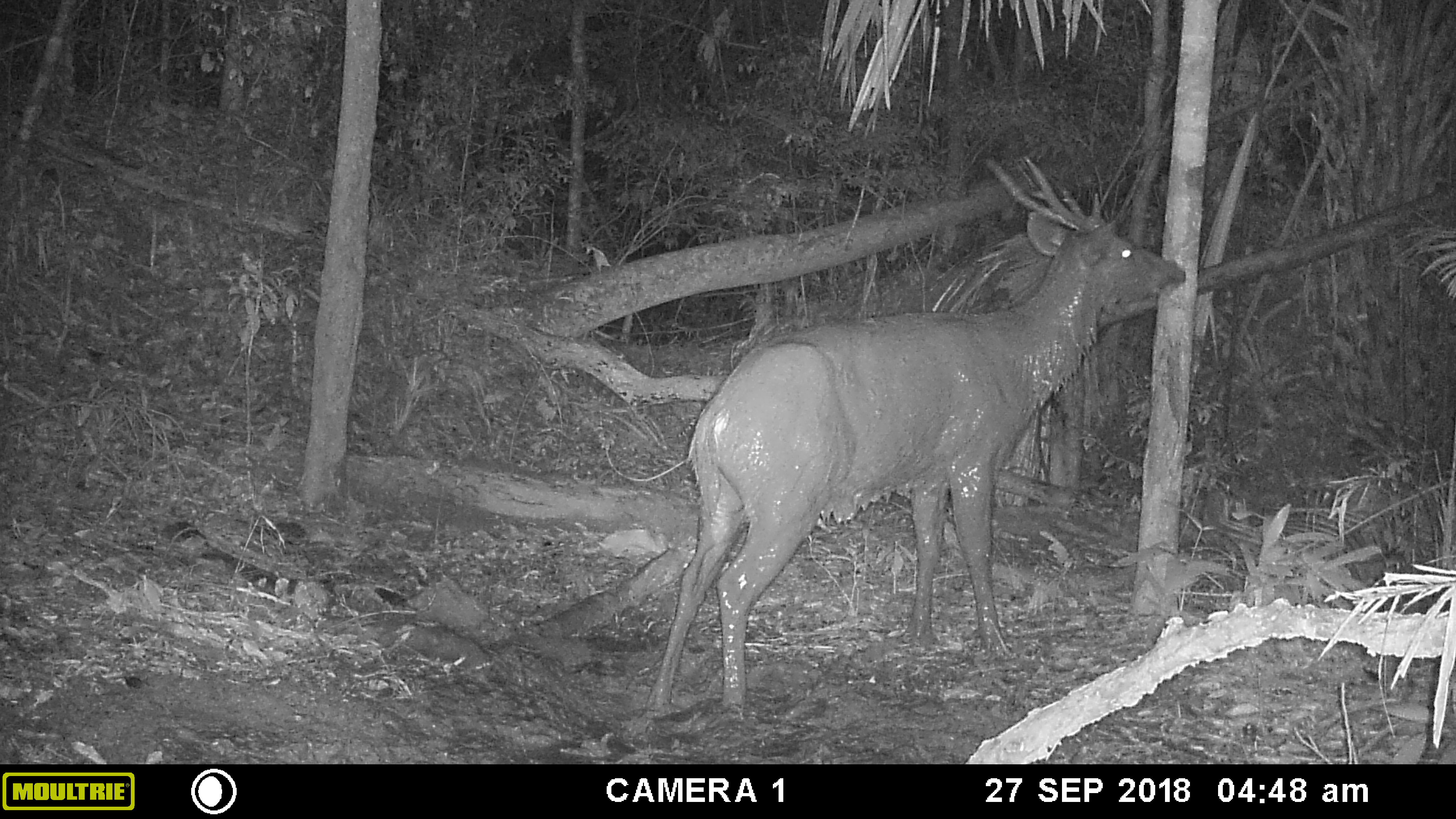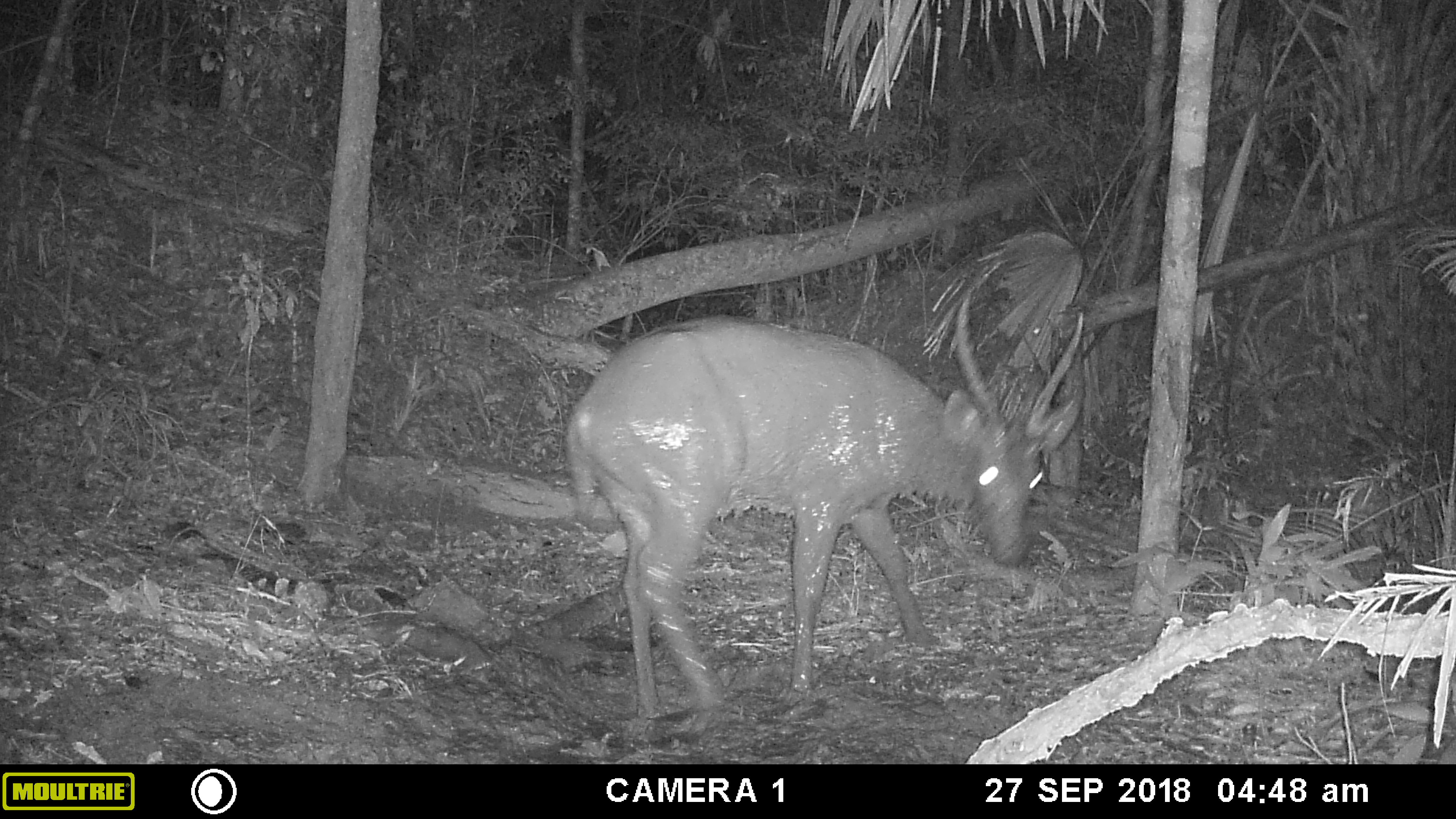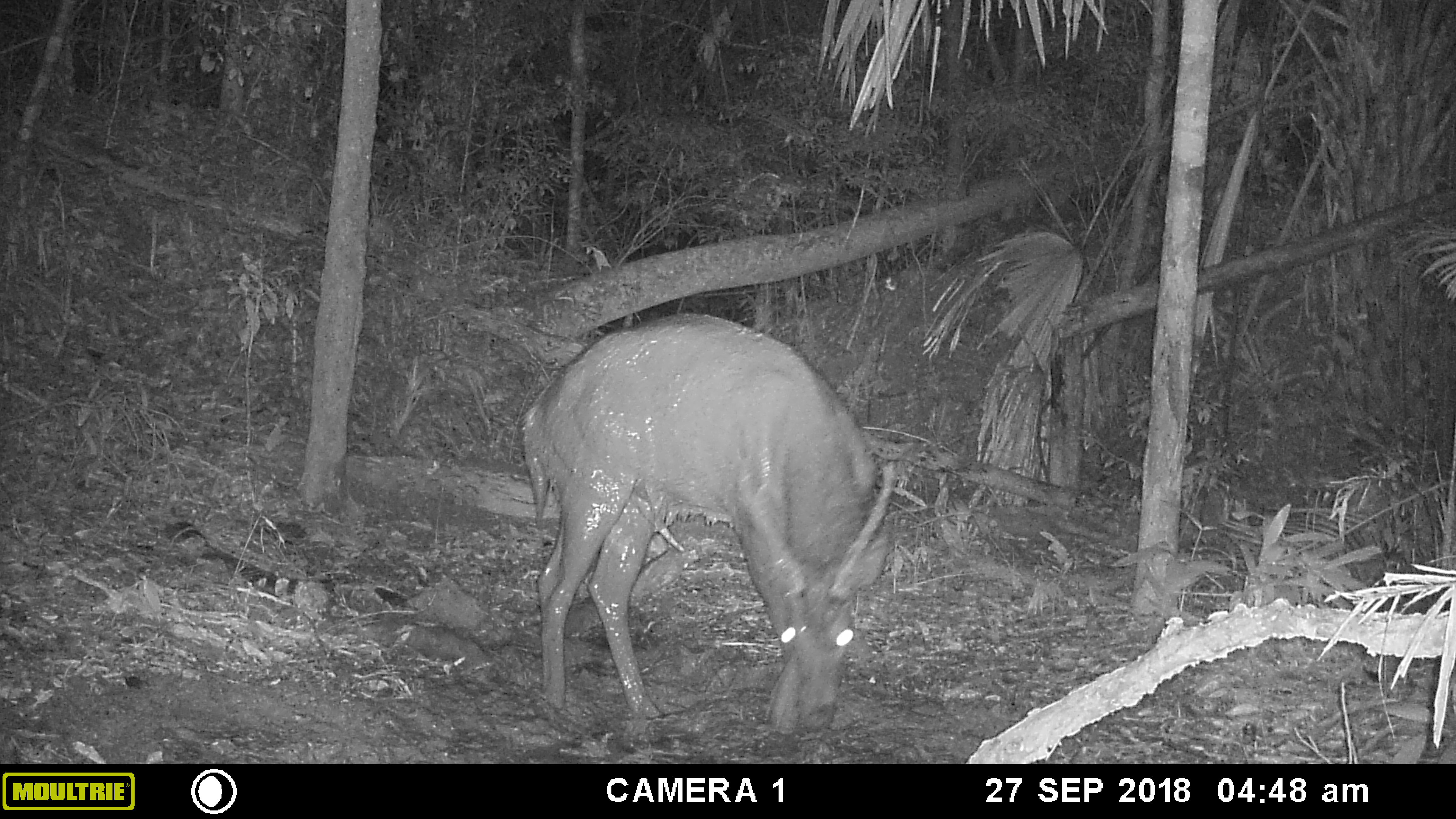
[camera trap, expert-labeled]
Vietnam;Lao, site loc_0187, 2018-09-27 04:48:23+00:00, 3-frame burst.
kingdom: Animalia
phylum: Chordata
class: Mammalia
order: Artiodactyla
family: Cervidae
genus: Rusa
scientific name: Rusa unicolor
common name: sambar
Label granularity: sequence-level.